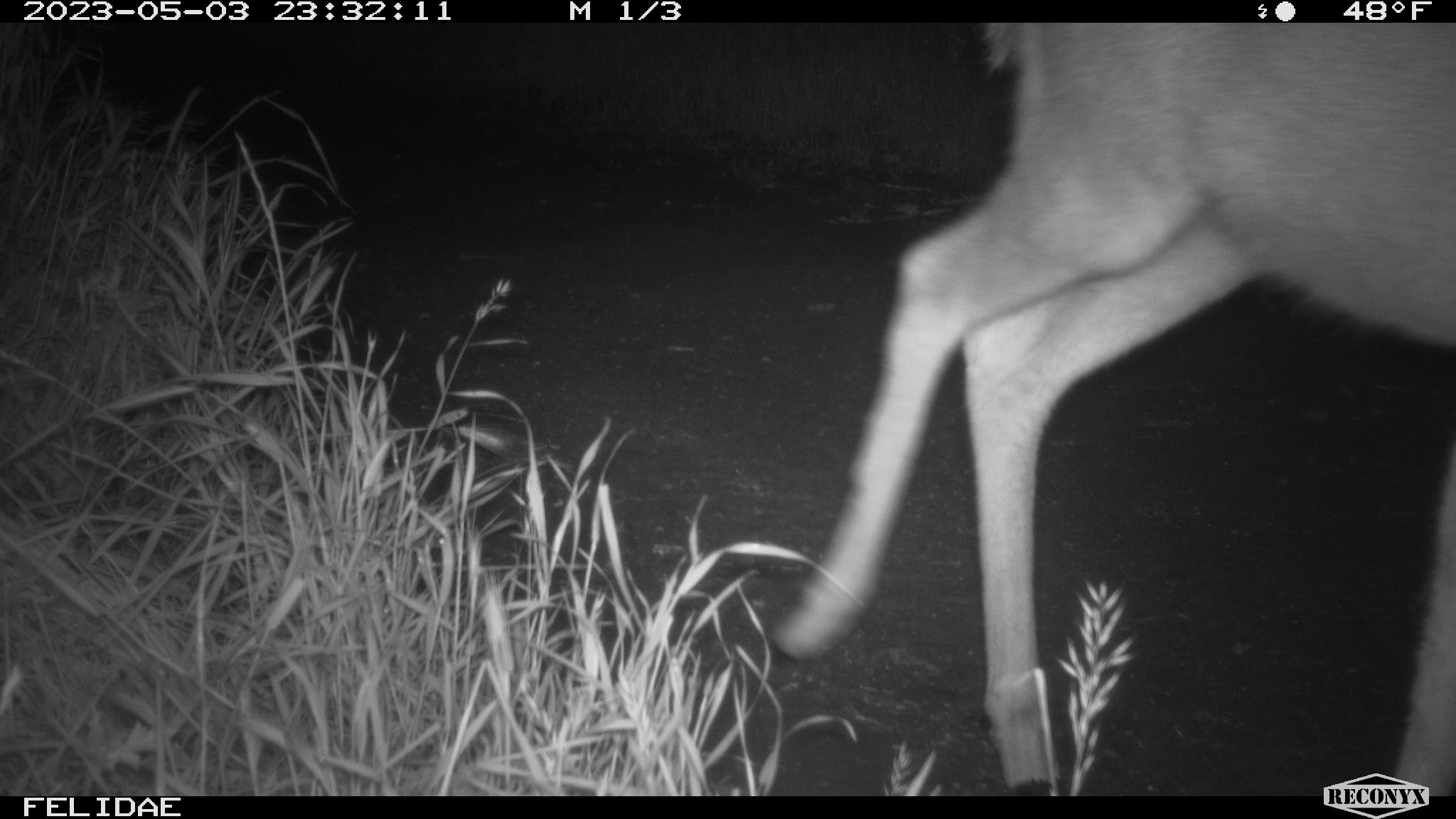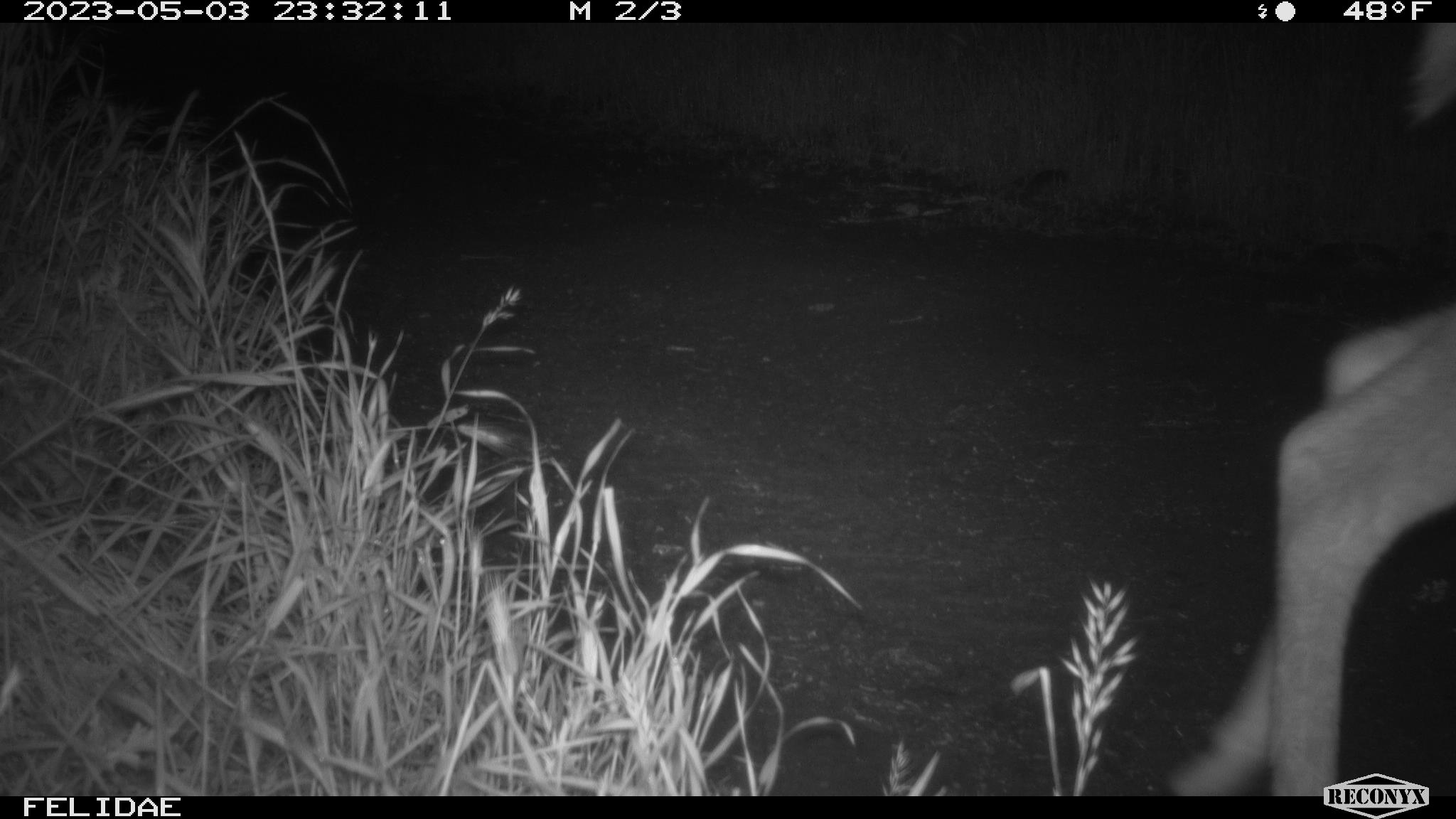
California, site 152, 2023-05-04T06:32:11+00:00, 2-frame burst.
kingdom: Animalia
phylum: Chordata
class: Mammalia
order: Artiodactyla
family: Cervidae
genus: Odocoileus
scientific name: Odocoileus hemionus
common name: mule deer